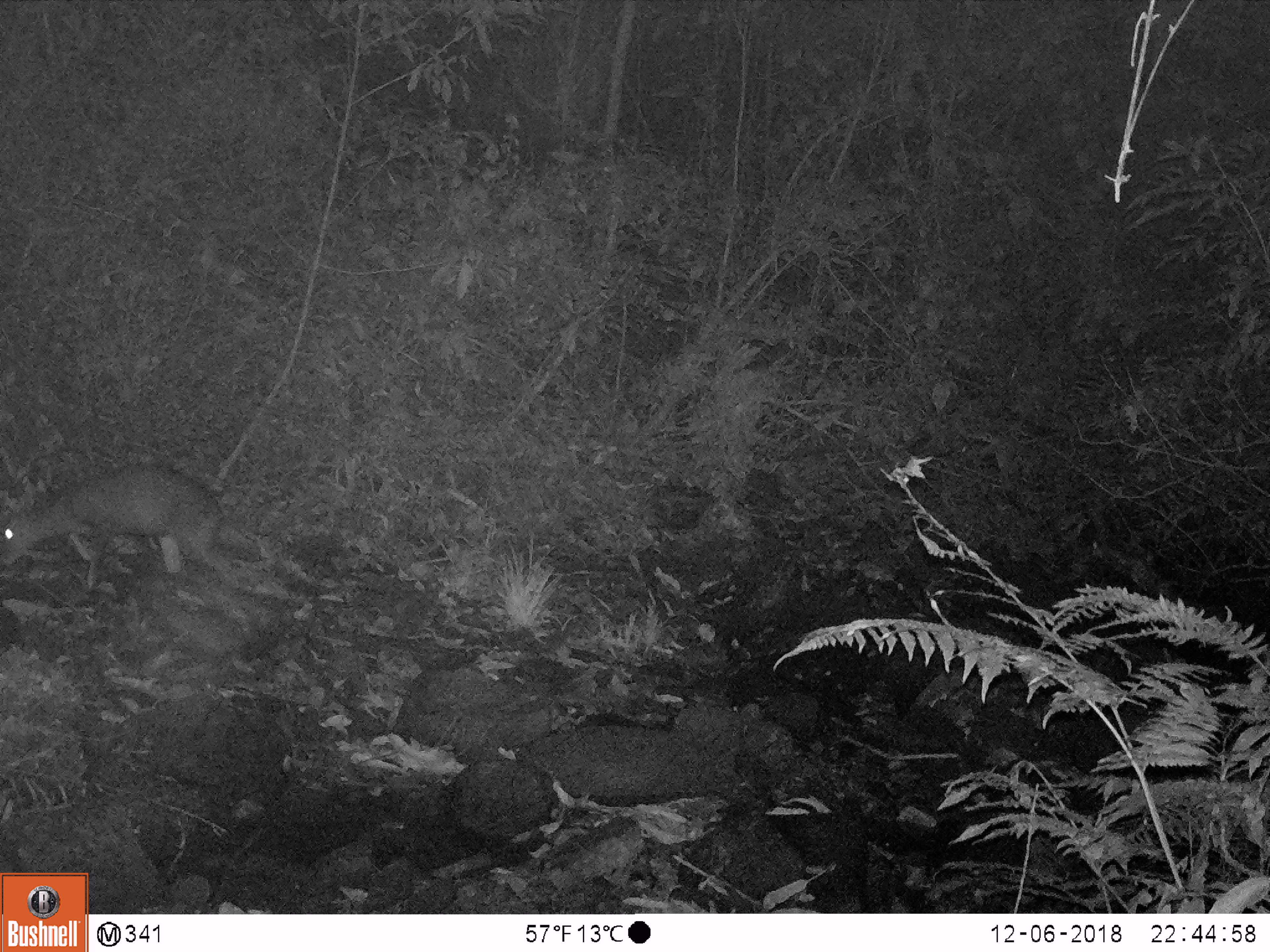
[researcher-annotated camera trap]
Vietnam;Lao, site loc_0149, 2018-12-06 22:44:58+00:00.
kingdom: Animalia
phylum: Chordata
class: Mammalia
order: Artiodactyla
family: Cervidae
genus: Muntiacus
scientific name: Muntiacus rooseveltorum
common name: roosevelt's muntjac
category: roosevelts muntjac group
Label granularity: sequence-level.